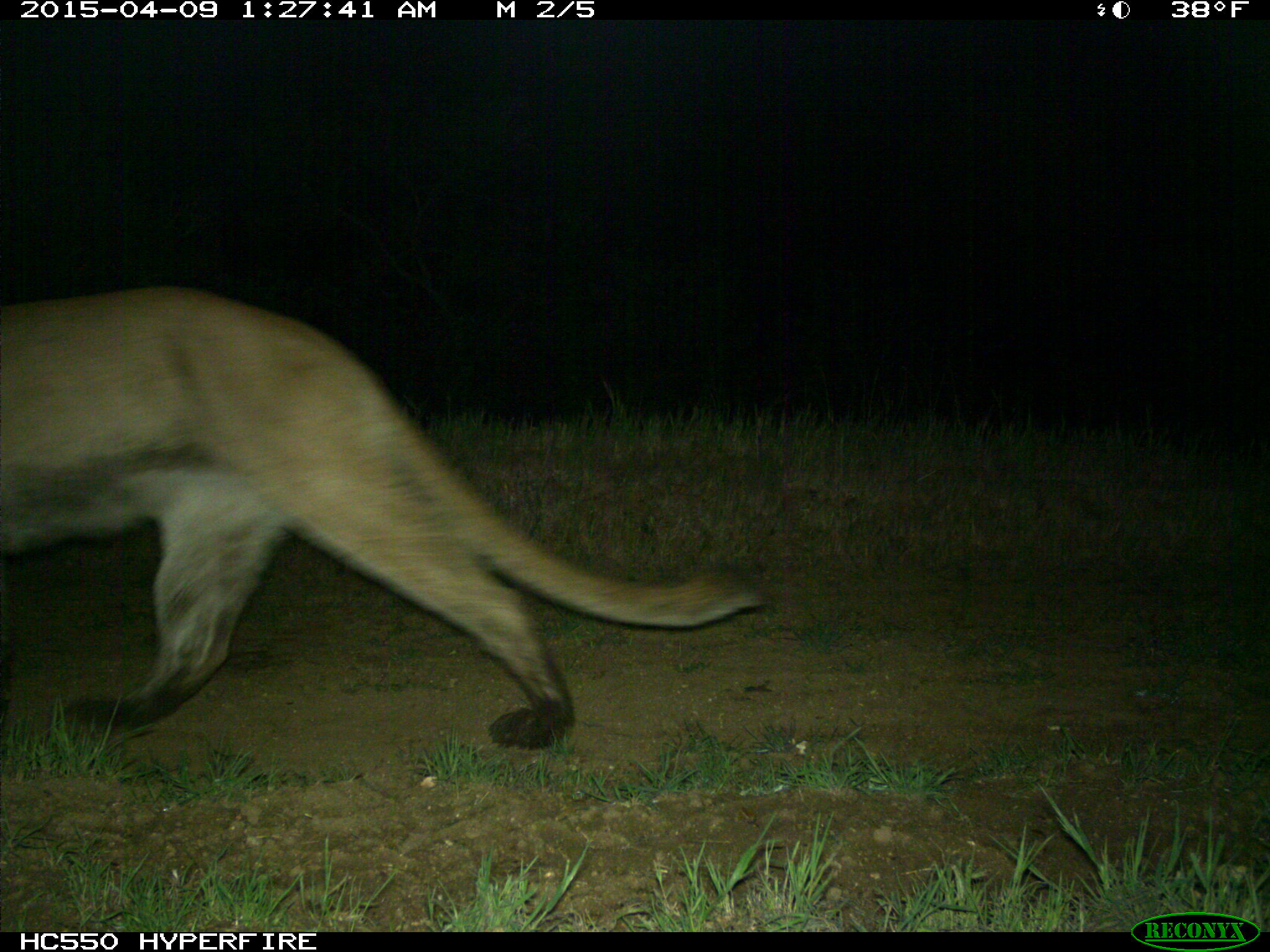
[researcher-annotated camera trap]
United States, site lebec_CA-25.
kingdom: Animalia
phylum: Chordata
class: Mammalia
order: Carnivora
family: Felidae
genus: Puma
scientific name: Puma concolor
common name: mountain lion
Puma concolor (mountain lion).